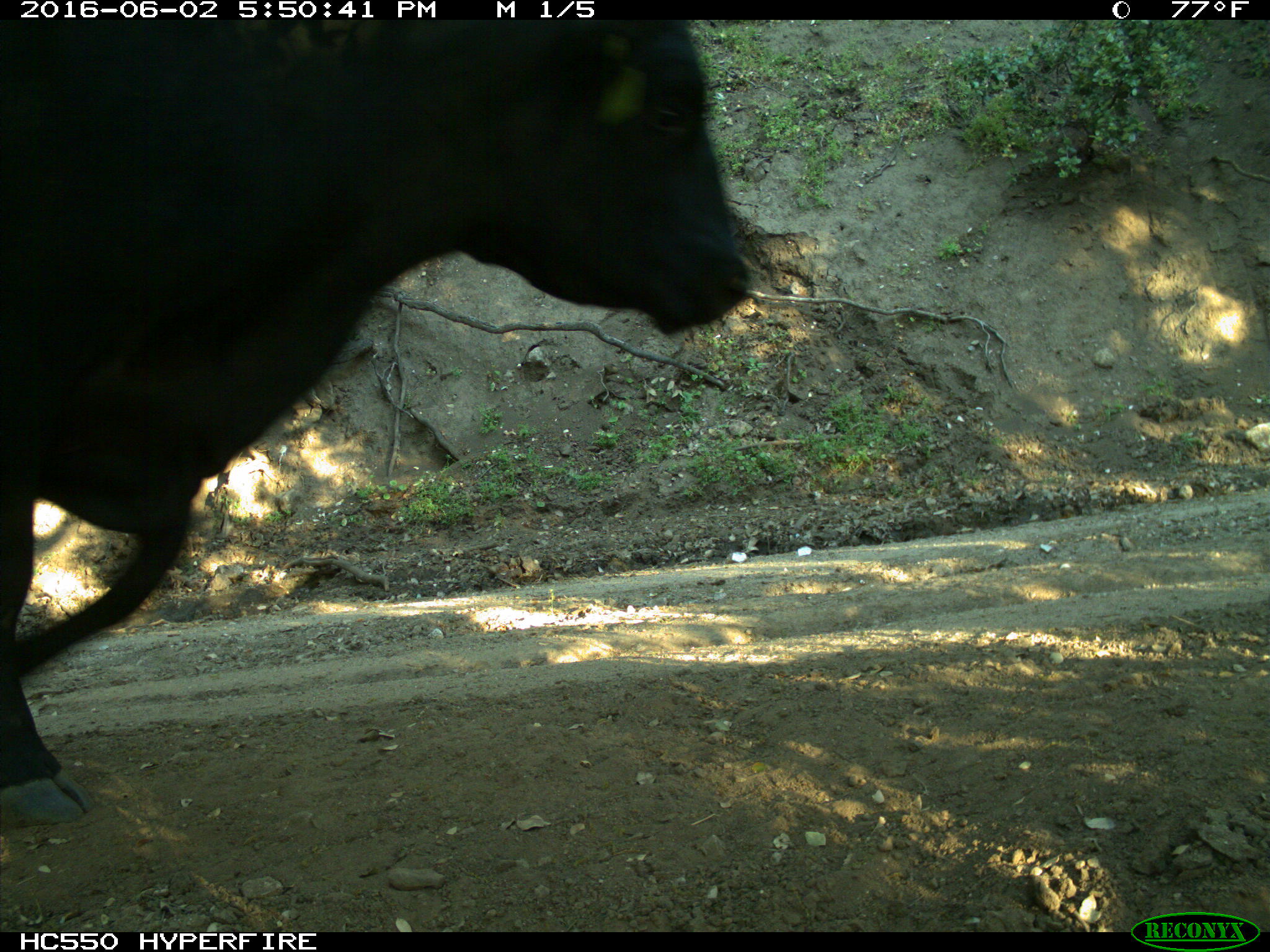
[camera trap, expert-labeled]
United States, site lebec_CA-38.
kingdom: Animalia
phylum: Chordata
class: Mammalia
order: Artiodactyla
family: Bovidae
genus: Bos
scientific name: Bos taurus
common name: domestic cow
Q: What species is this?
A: Bos taurus (domestic cow).